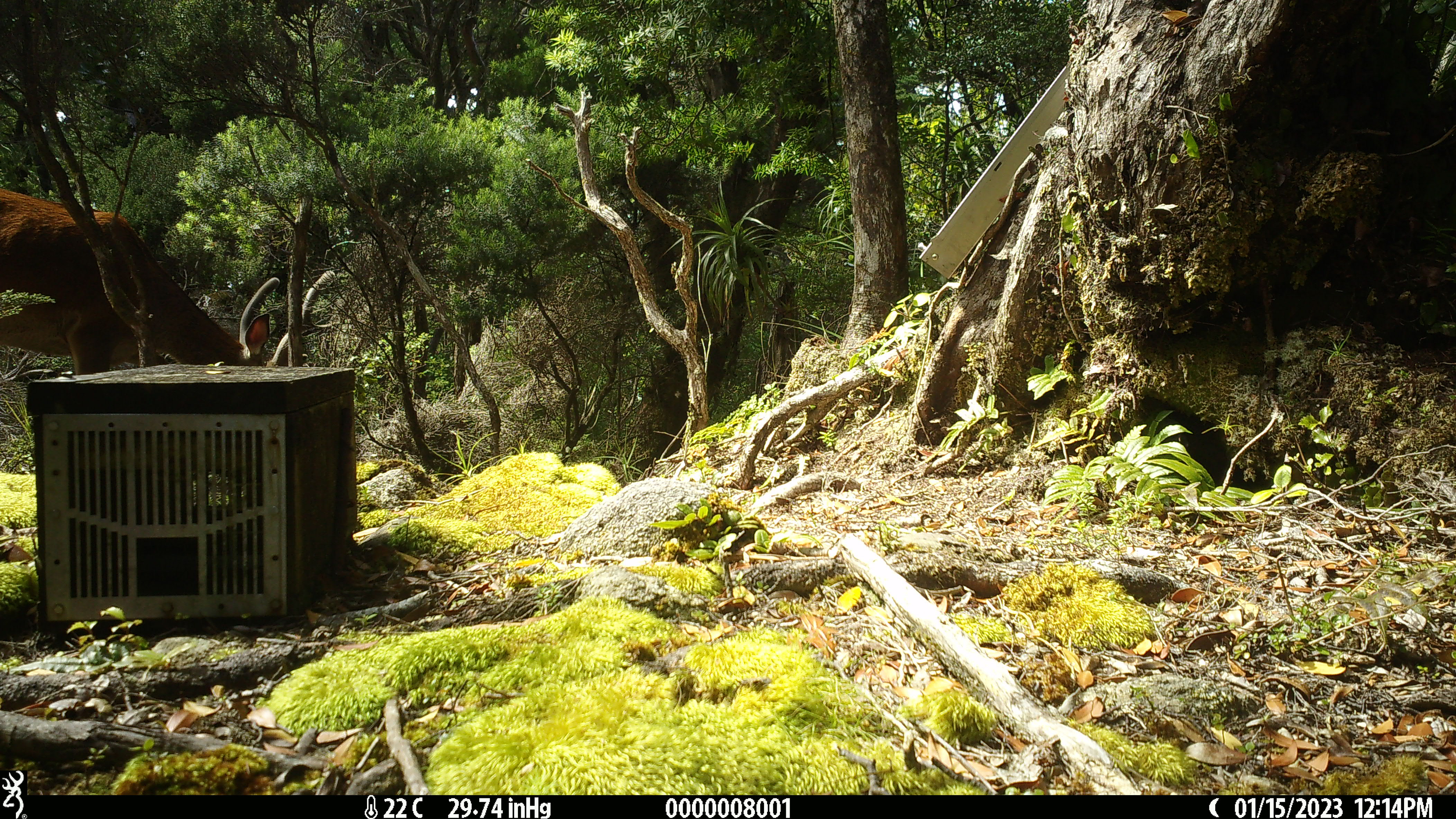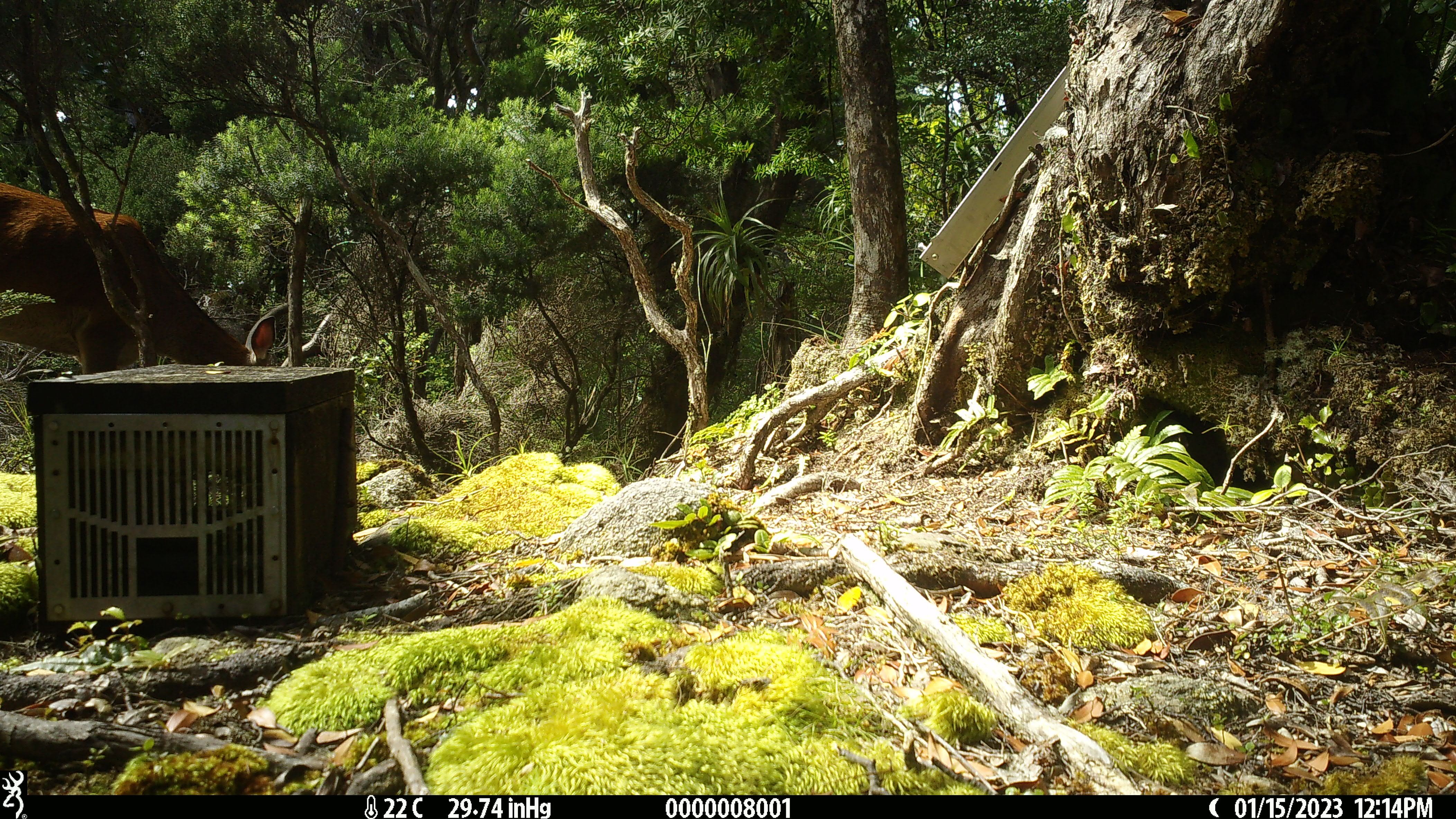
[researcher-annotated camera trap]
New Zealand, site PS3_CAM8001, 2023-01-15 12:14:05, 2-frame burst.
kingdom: Animalia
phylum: Chordata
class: Mammalia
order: Artiodactyla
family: Cervidae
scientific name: Cervidae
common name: deer